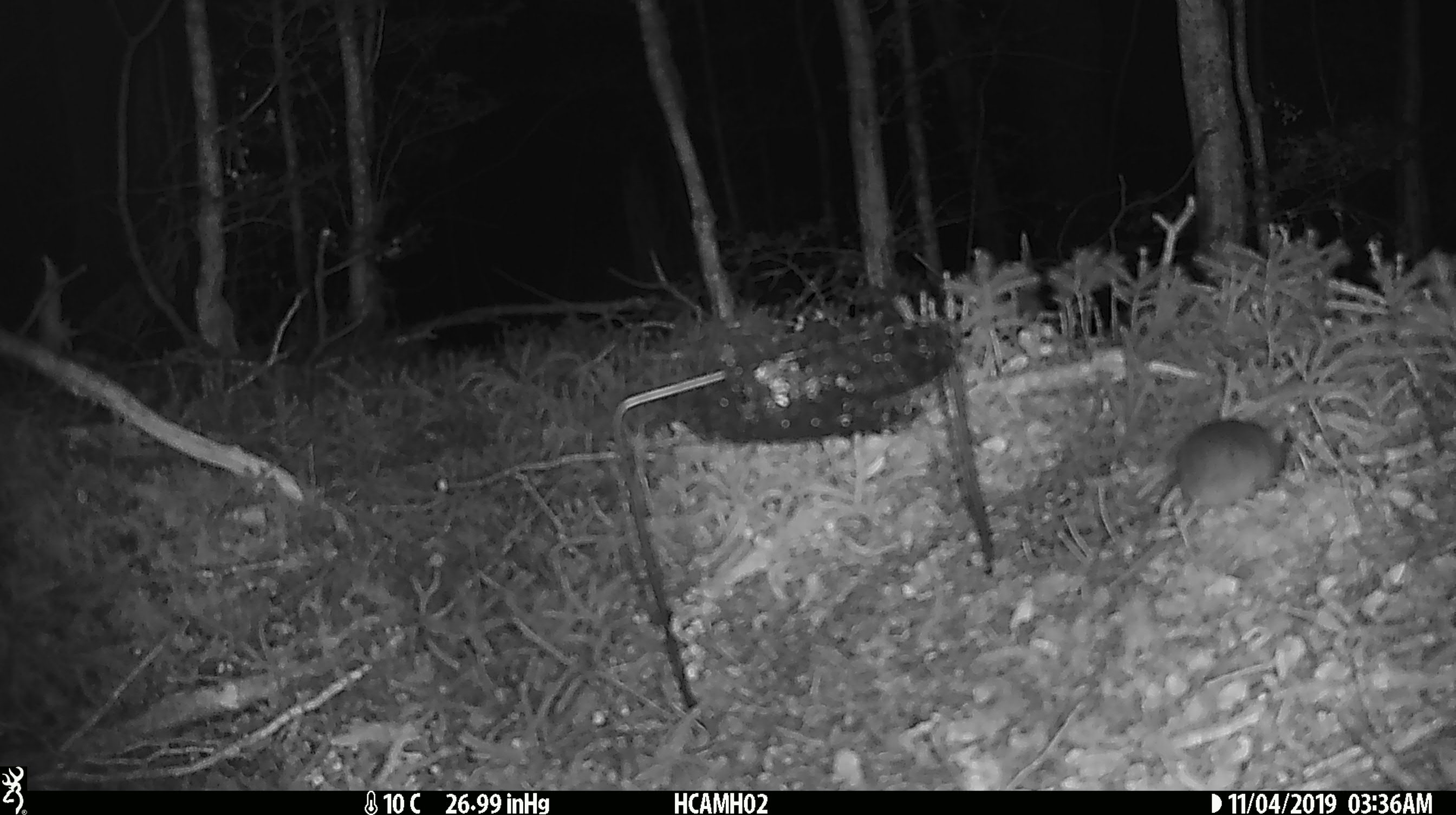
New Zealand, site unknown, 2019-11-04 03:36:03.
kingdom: Animalia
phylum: Chordata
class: Mammalia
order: Rodentia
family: Muridae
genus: Mus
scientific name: Mus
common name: mouse